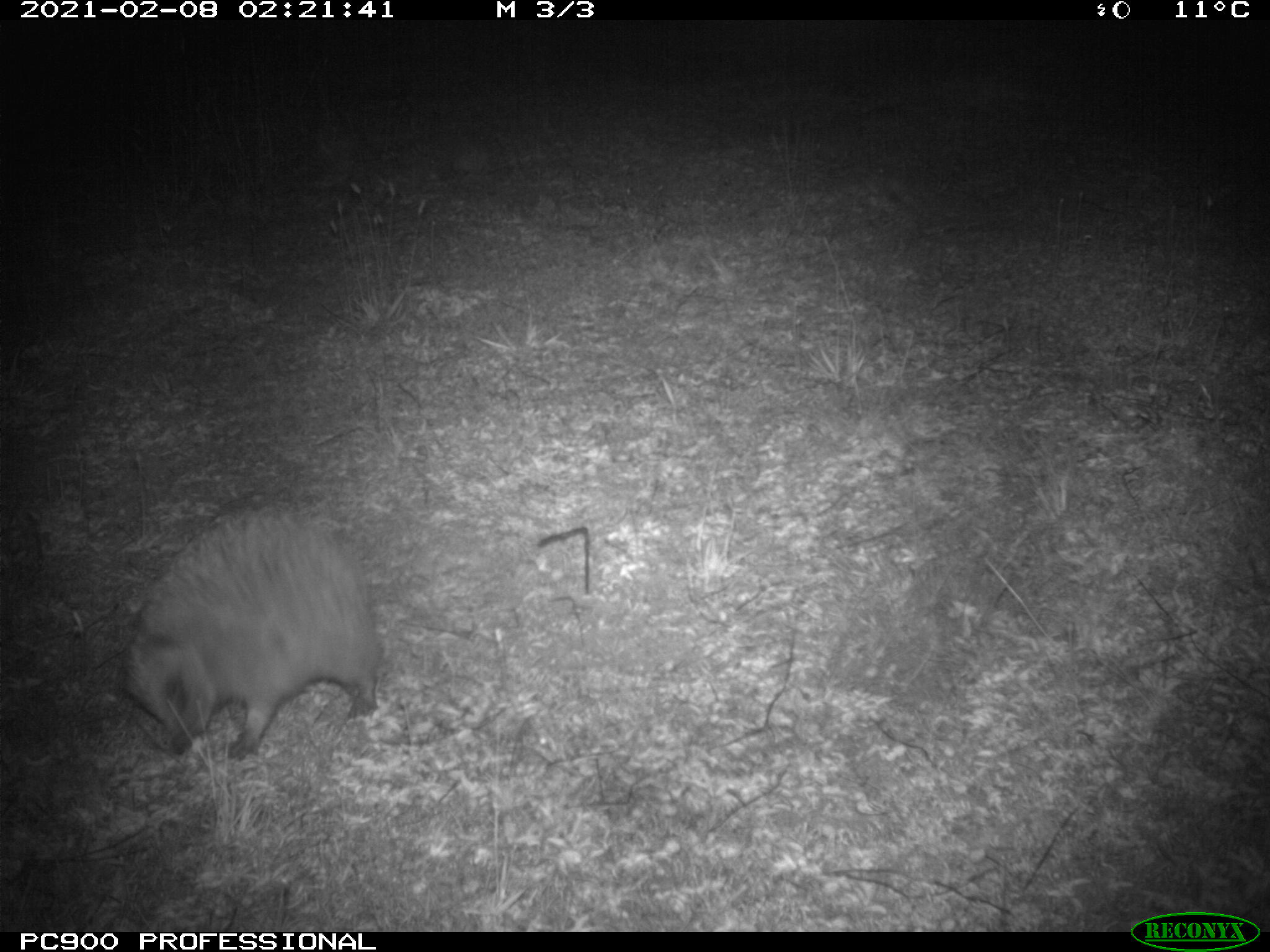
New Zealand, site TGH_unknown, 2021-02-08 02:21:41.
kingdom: Animalia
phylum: Chordata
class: Mammalia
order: Eulipotyphla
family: Erinaceidae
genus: Erinaceus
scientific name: Erinaceus europaeus europaeus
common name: european hedgehog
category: hedgehog